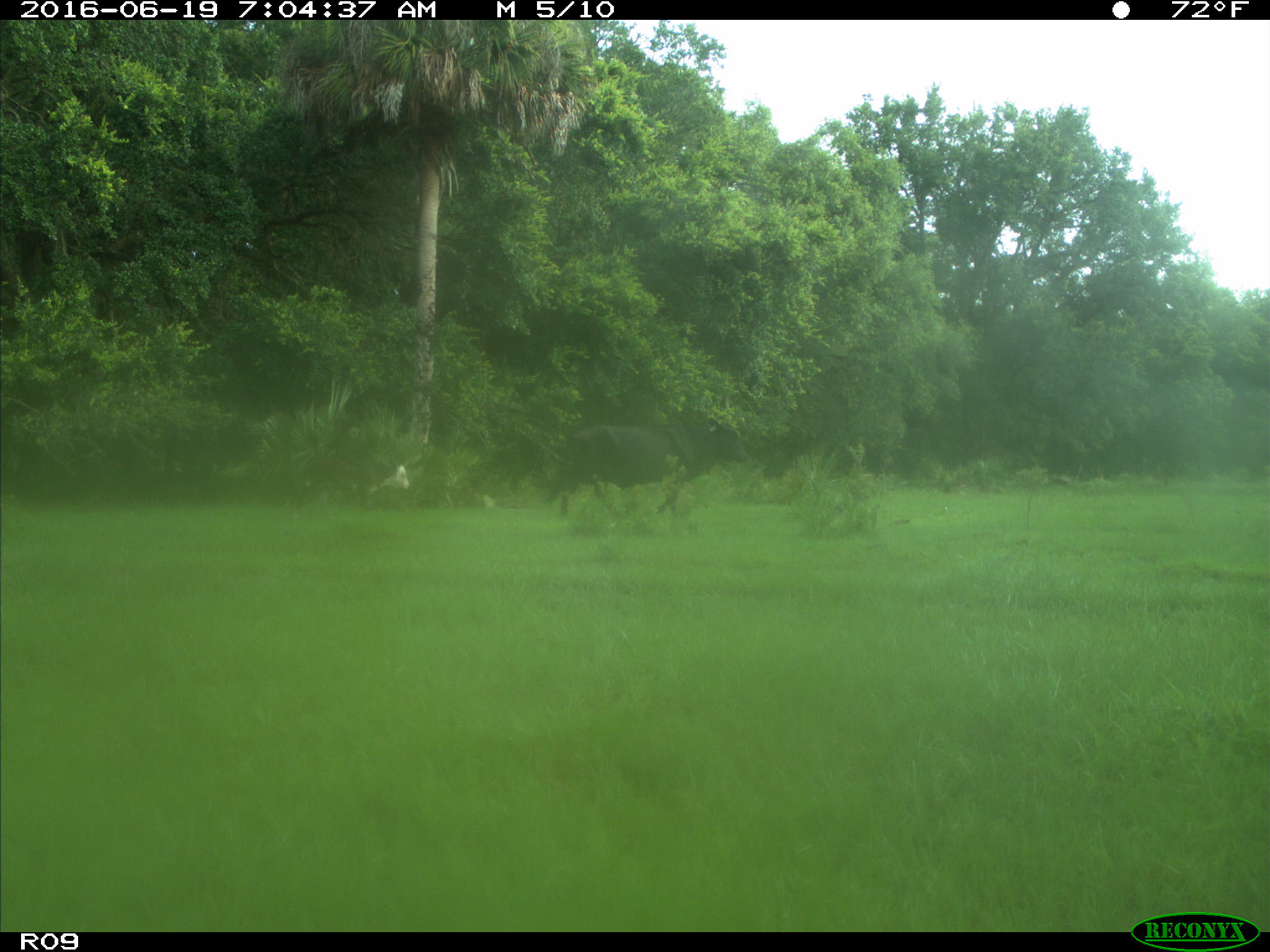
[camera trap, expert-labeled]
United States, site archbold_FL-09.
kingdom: Animalia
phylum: Chordata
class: Mammalia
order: Artiodactyla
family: Bovidae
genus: Bos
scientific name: Bos taurus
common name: domestic cow